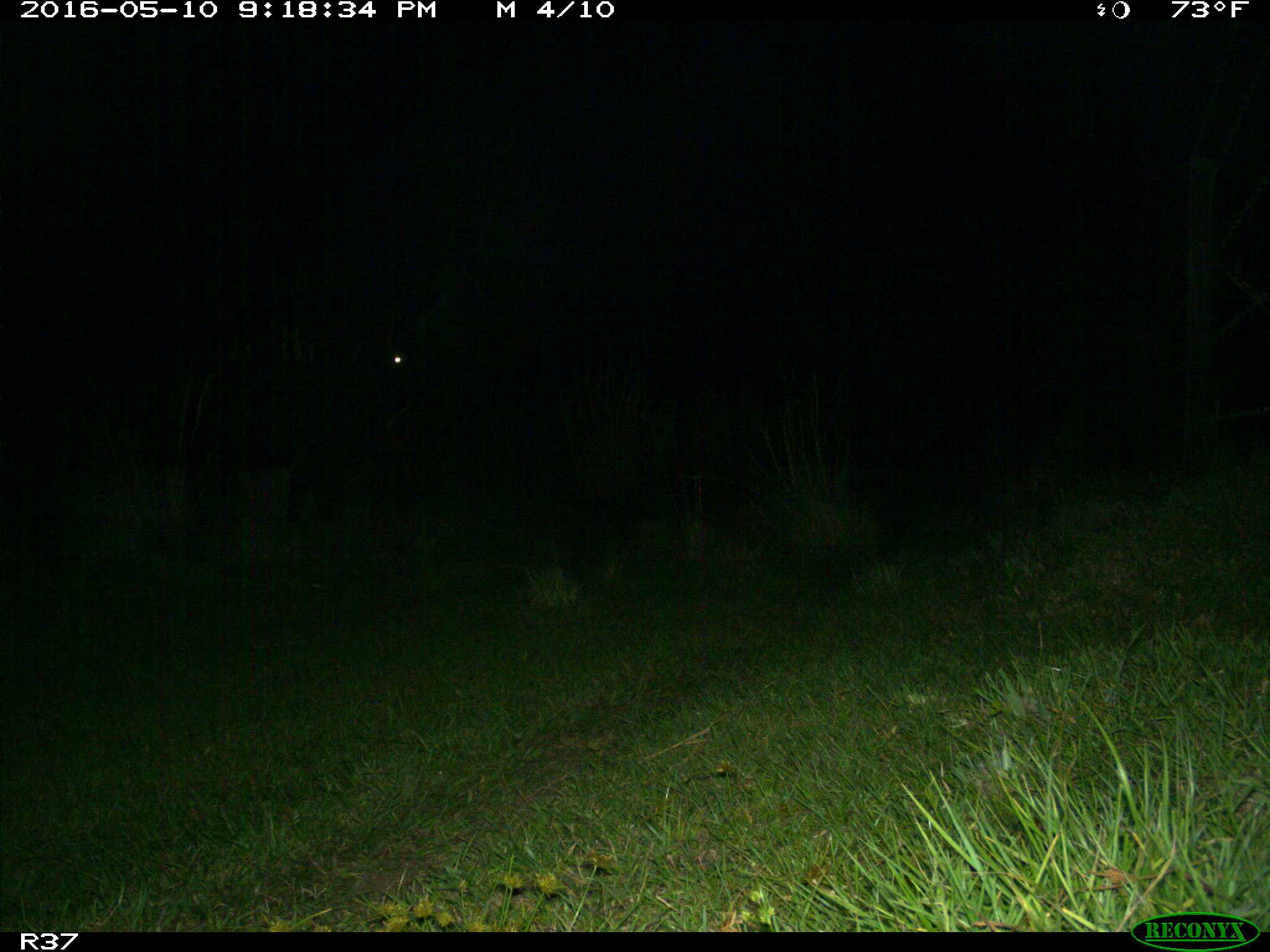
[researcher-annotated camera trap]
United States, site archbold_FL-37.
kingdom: Animalia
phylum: Chordata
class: Mammalia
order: Artiodactyla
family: Bovidae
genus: Bos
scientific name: Bos taurus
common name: domestic cow